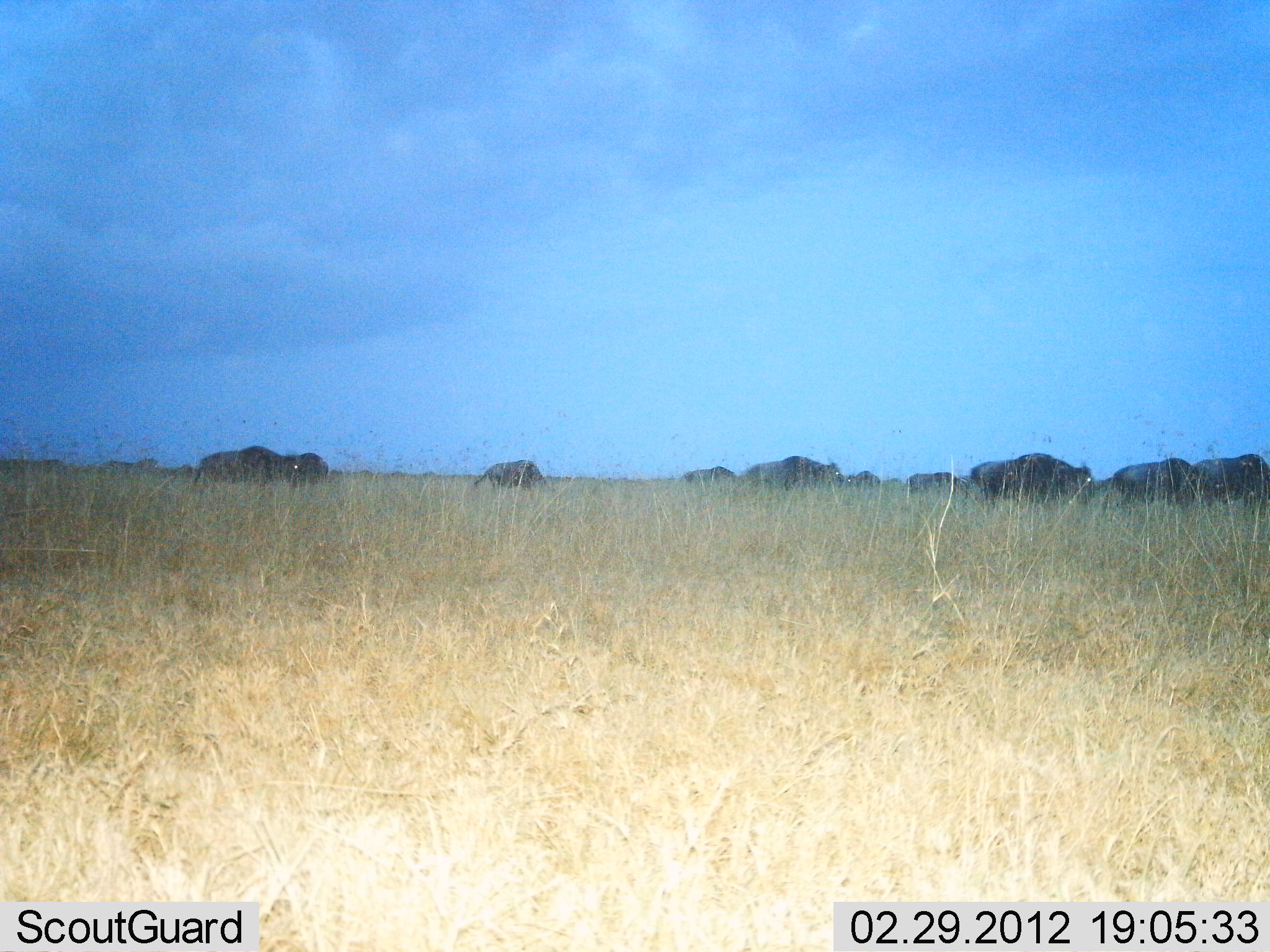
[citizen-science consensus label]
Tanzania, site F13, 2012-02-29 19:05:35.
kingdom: Animalia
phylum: Chordata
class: Mammalia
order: Artiodactyla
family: Bovidae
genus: Connochaetes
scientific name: Connochaetes taurinus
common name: blue wildebeest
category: wildebeest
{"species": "wildebeest (blue wildebeest) (Connochaetes taurinus)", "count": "11-50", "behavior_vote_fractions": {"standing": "10%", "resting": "0%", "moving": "90%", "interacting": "0%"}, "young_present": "10%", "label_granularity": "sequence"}